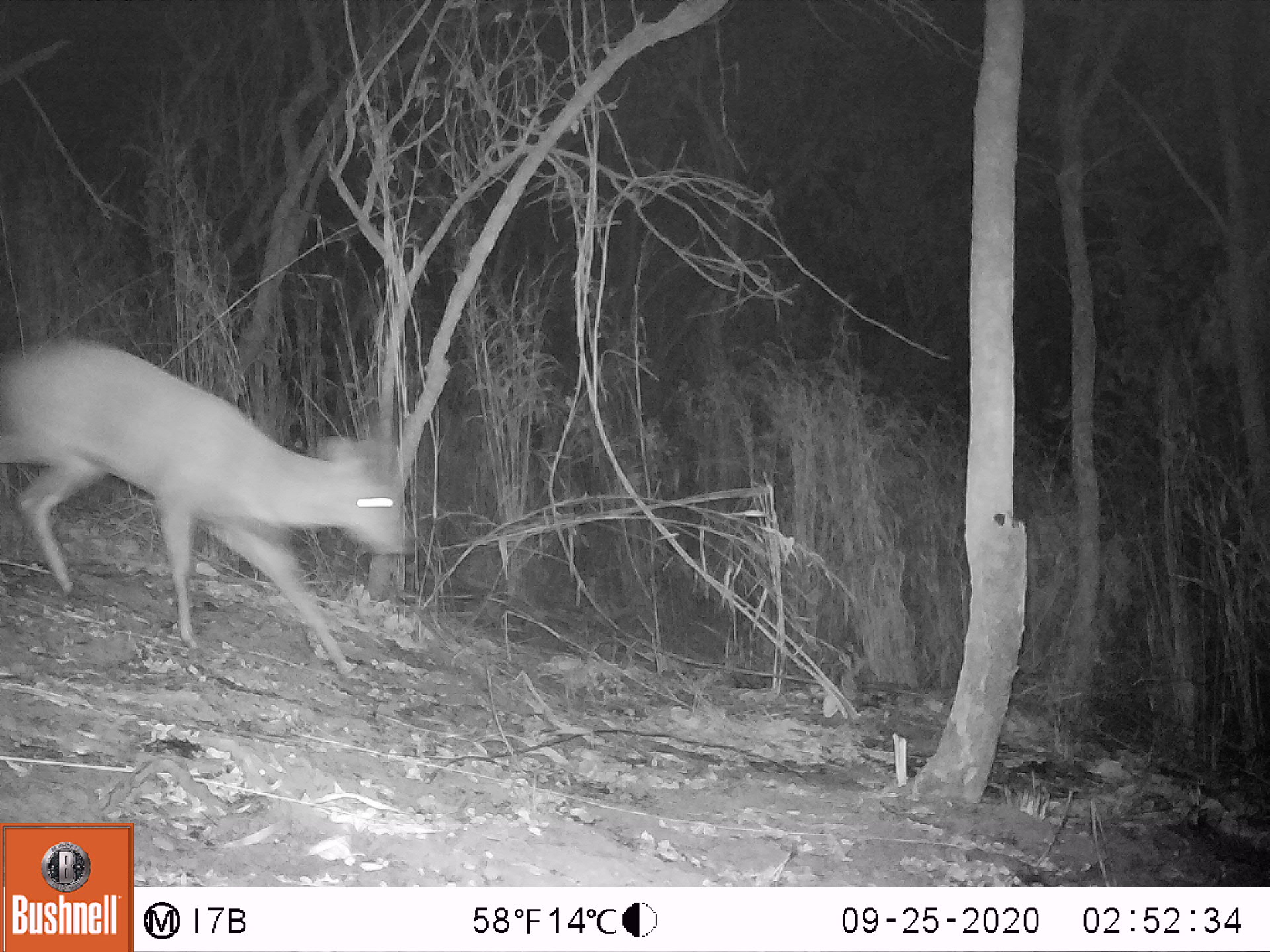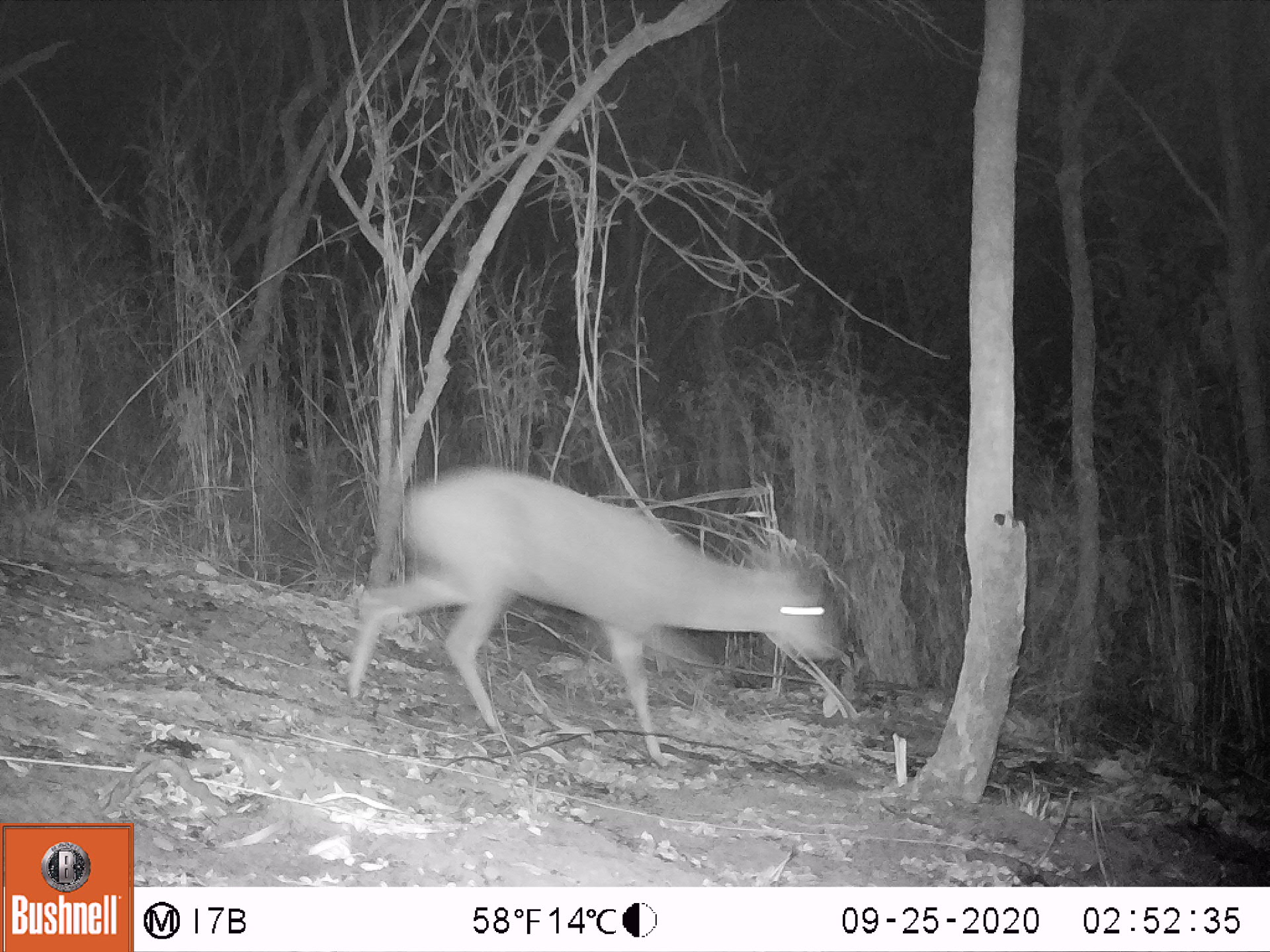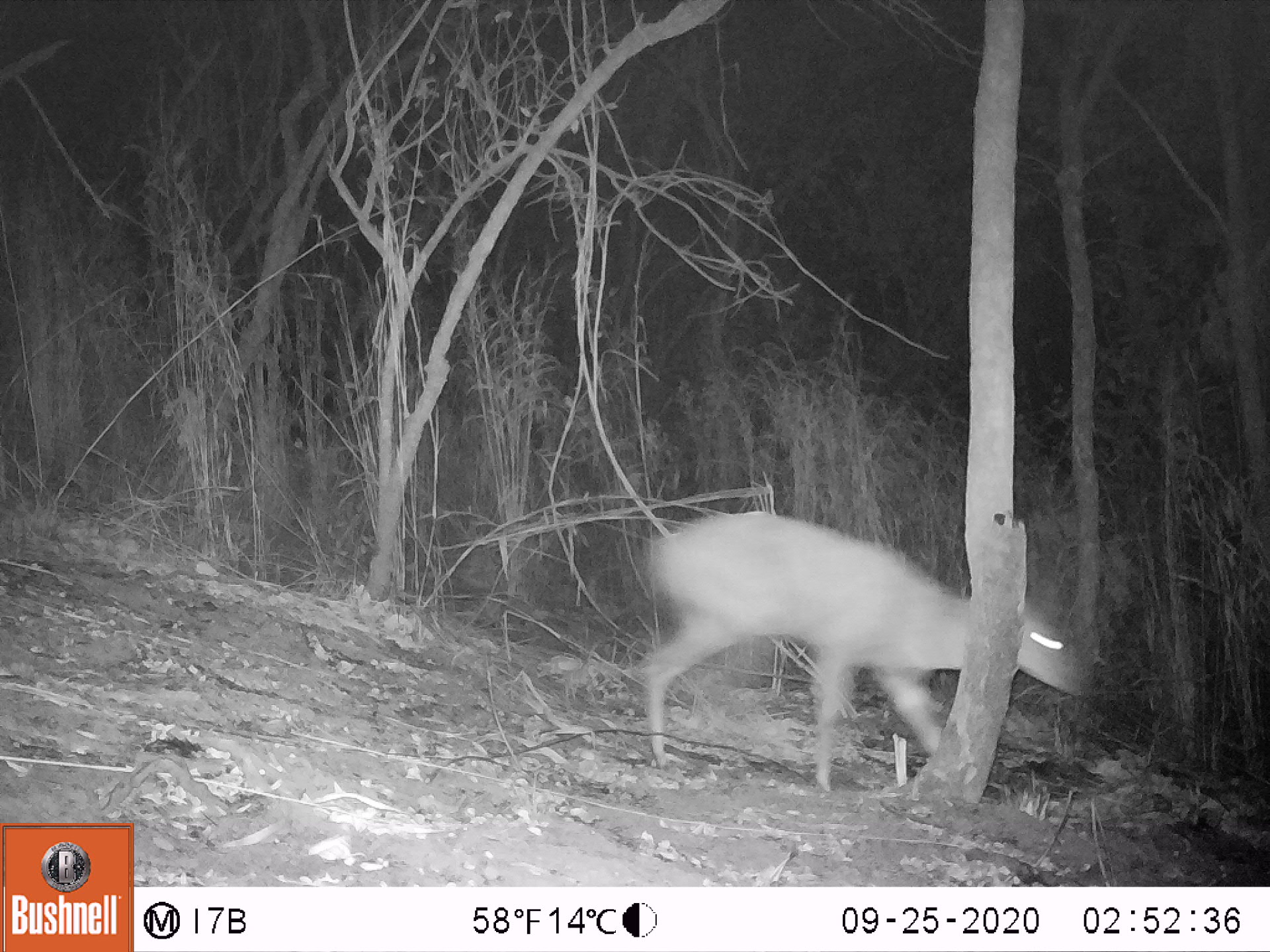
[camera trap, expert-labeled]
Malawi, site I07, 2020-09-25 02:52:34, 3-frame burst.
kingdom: Animalia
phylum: Chordata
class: Mammalia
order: Artiodactyla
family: Bovidae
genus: Tragelaphus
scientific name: Tragelaphus sylvaticus sylvaticus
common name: cape bushbuck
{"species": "cape bushbuck (Tragelaphus sylvaticus sylvaticus)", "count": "1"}